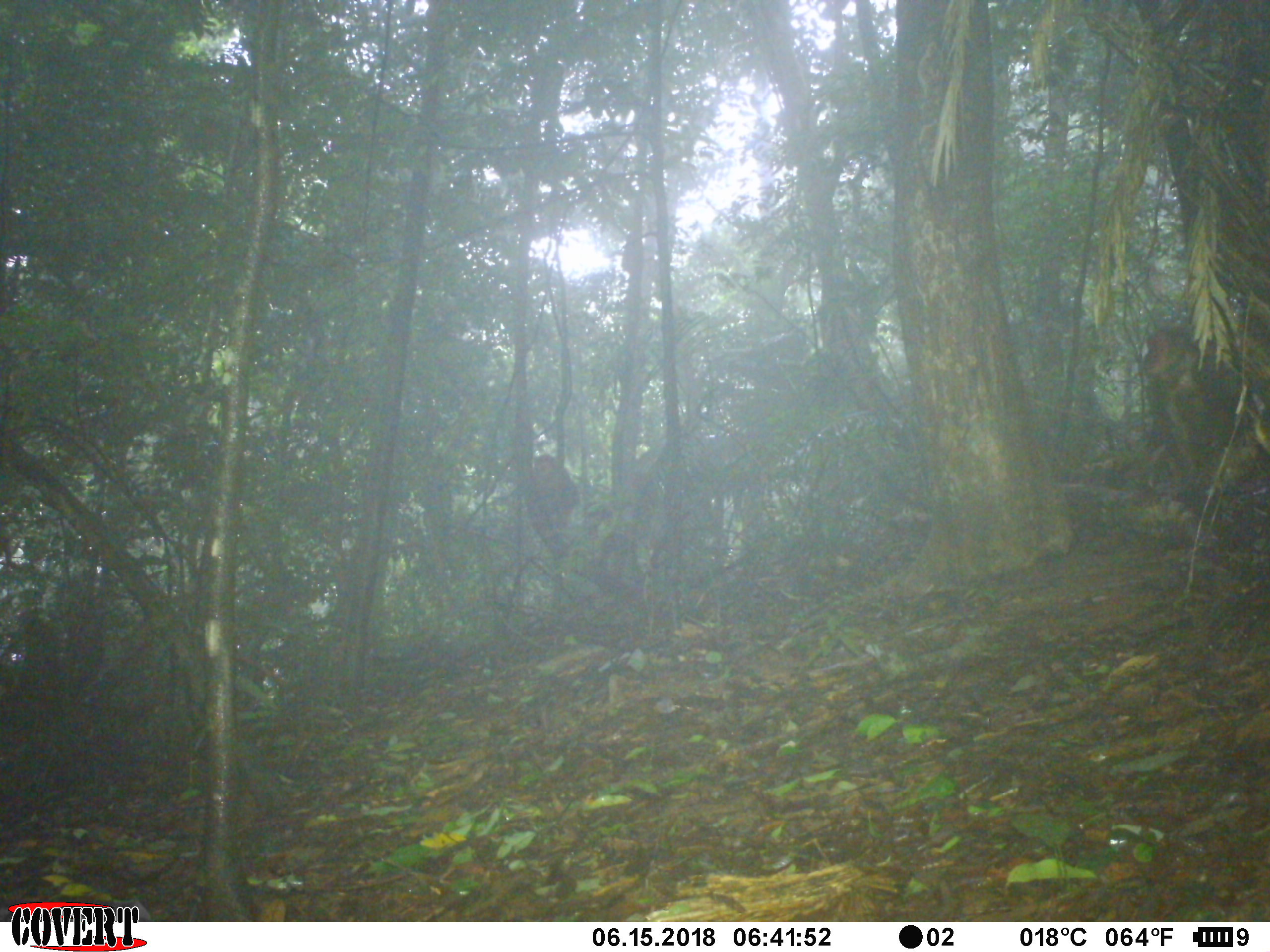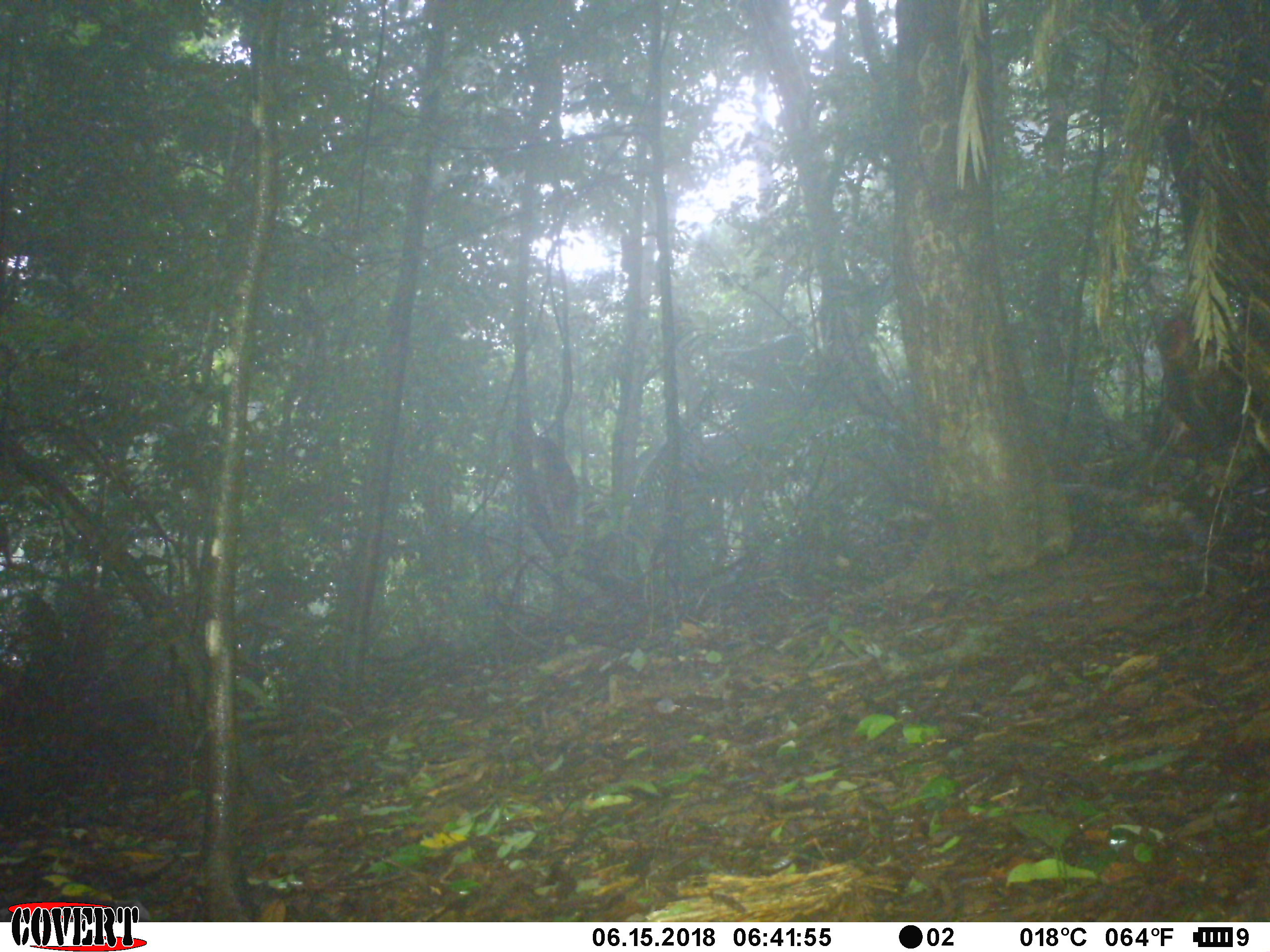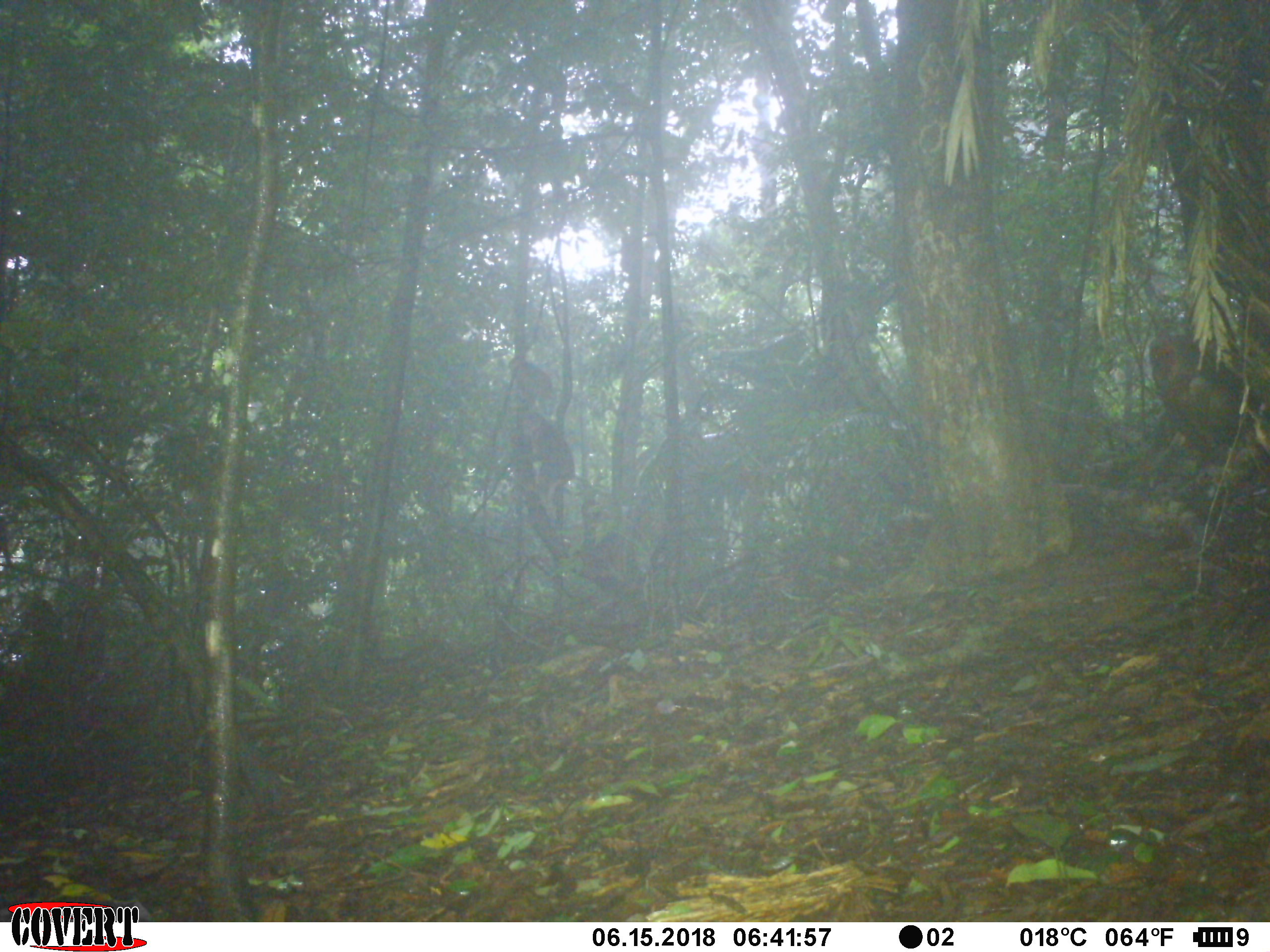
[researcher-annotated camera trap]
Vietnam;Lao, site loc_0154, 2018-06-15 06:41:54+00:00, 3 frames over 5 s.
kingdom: Animalia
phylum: Chordata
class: Mammalia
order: Primates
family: Cercopithecidae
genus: Macaca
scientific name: Macaca arctoides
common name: stump-tailed macaque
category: stump tailed macaque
Stump tailed macaque (stump-tailed macaque) (Macaca arctoides). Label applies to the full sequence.